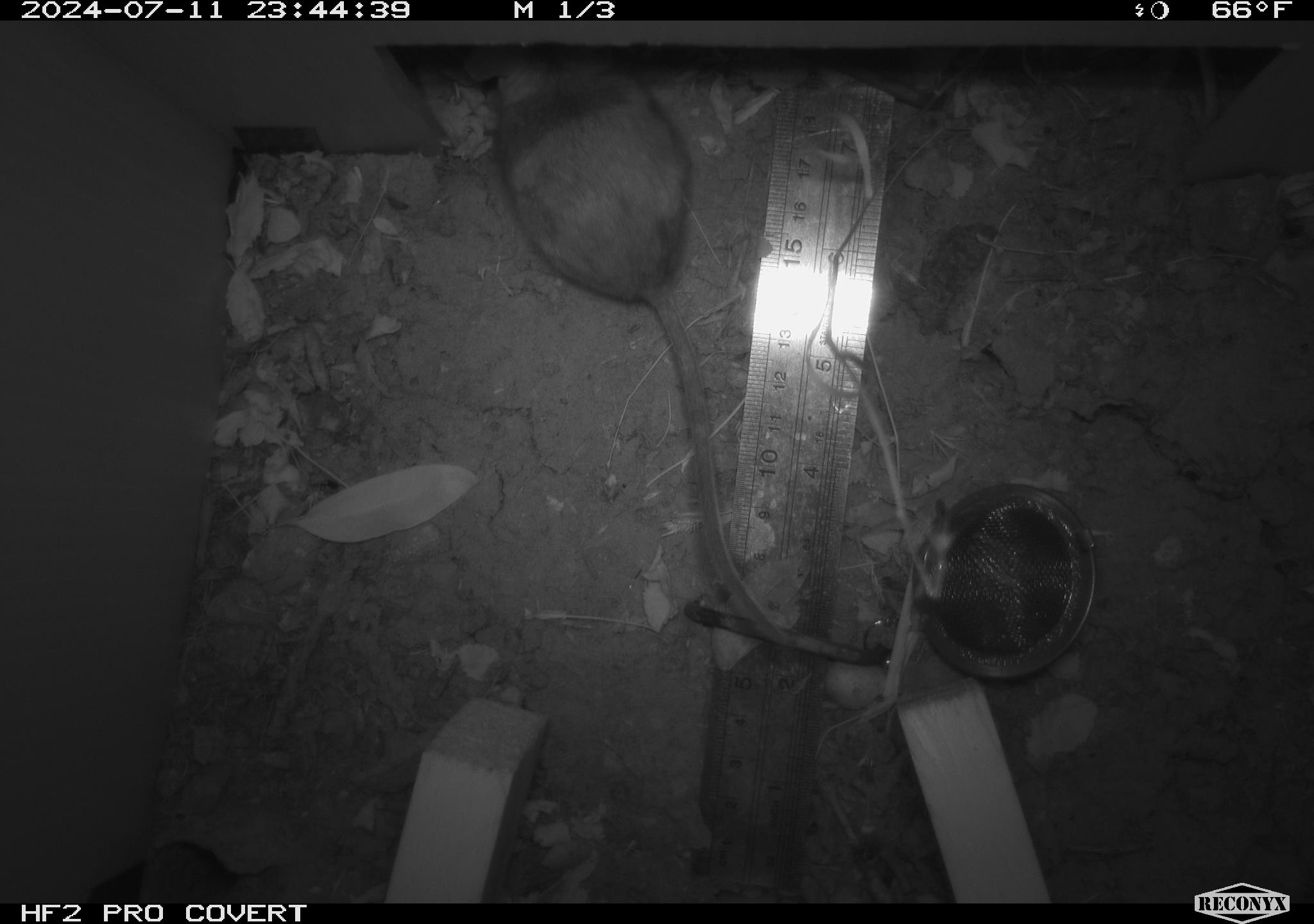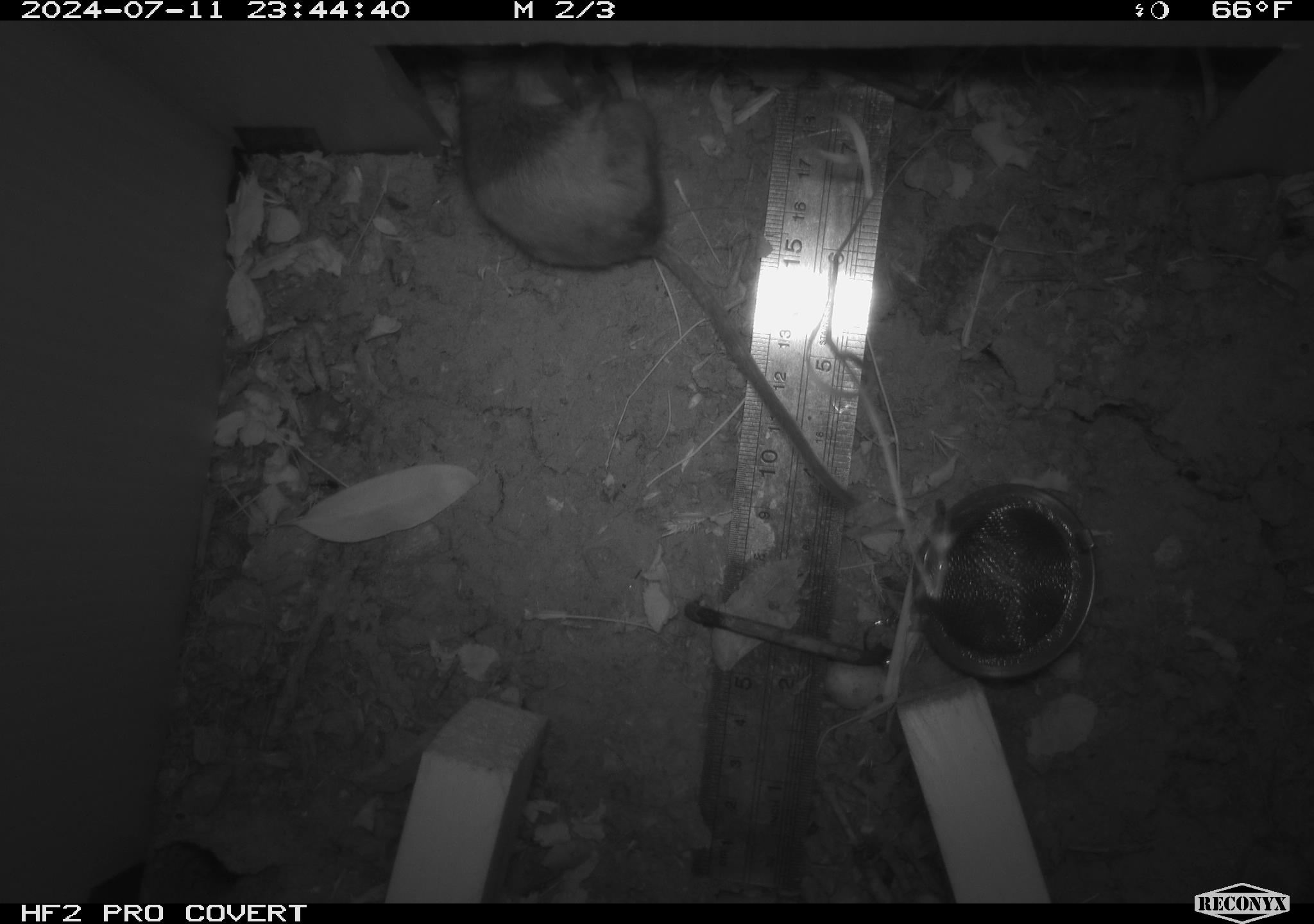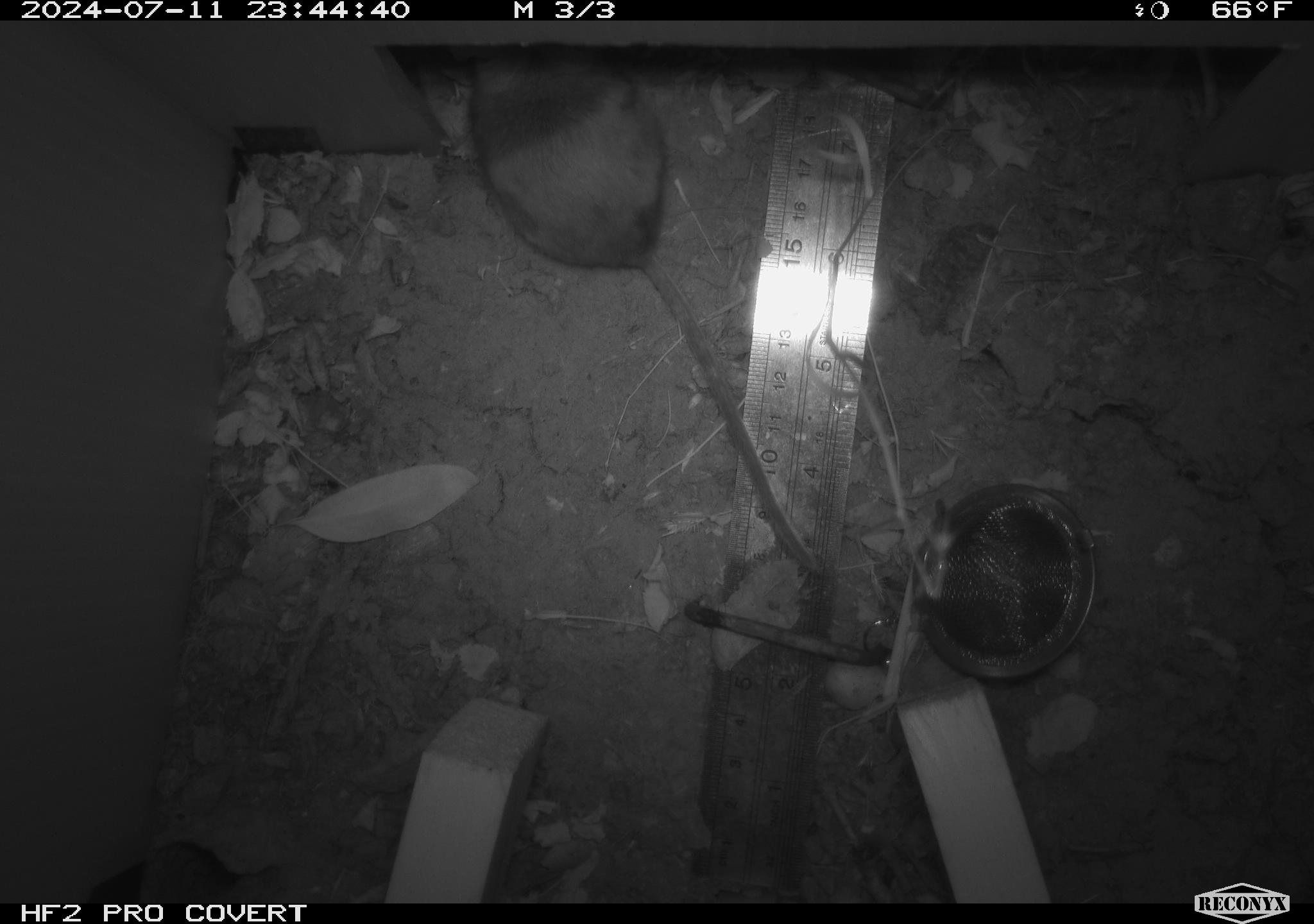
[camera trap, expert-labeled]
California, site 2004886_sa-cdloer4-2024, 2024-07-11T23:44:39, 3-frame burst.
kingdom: Animalia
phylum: Chordata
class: Mammalia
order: Rodentia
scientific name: Rodentia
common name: rodent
Rodent (Rodentia).